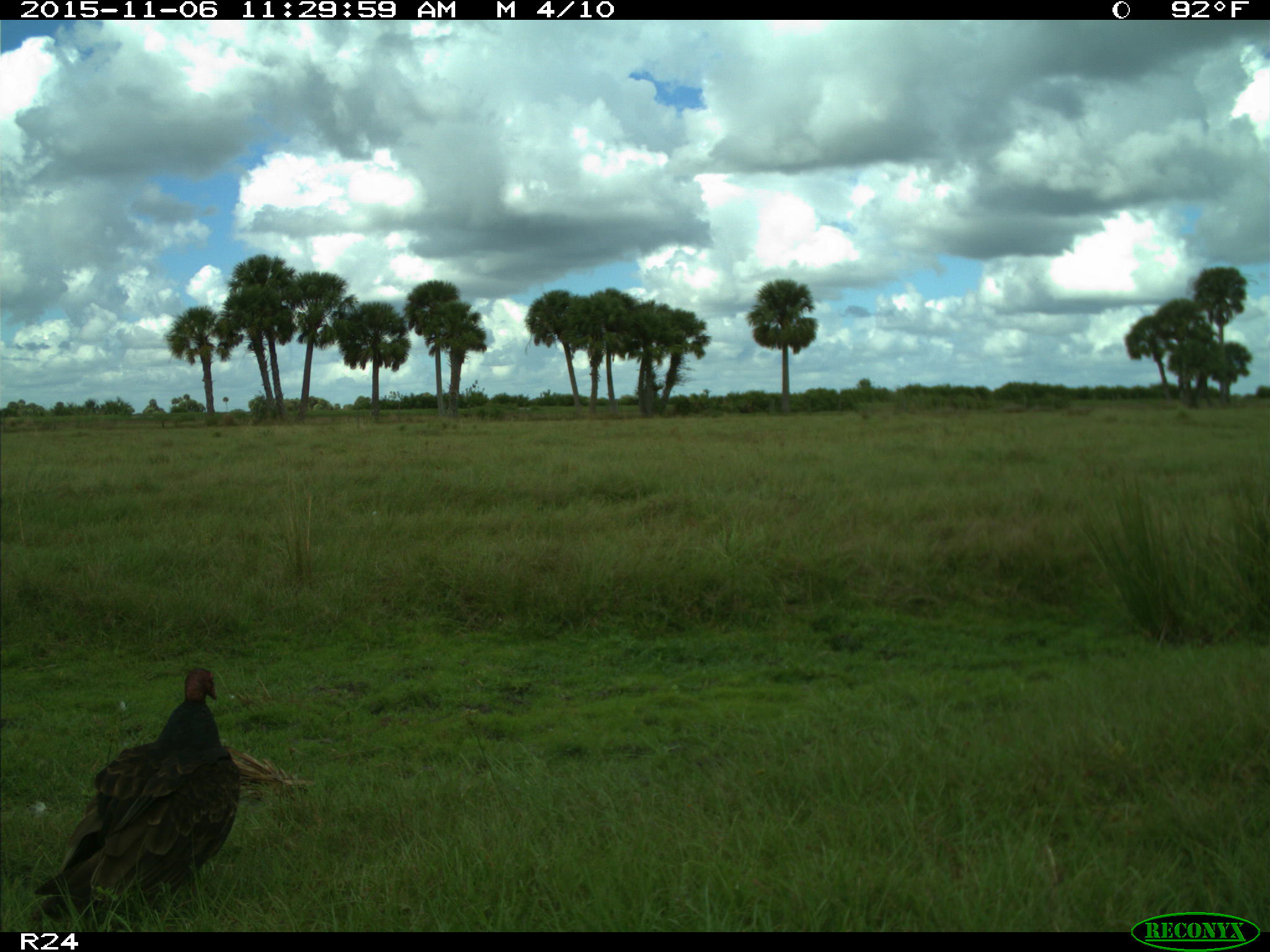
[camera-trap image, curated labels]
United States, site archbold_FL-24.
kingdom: Animalia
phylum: Chordata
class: Aves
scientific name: Aves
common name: birds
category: unidentified bird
Unidentified bird (birds) (Aves).